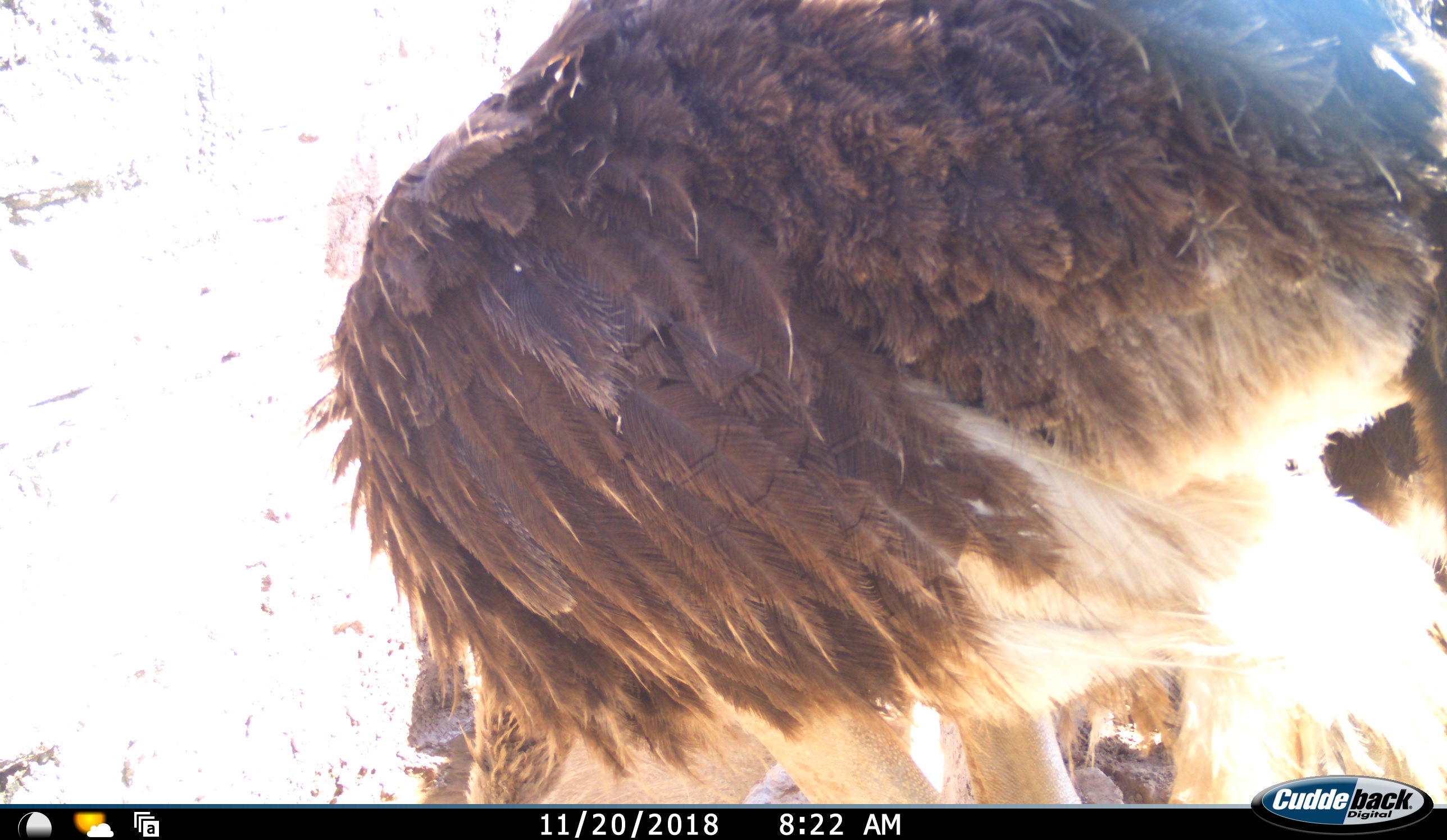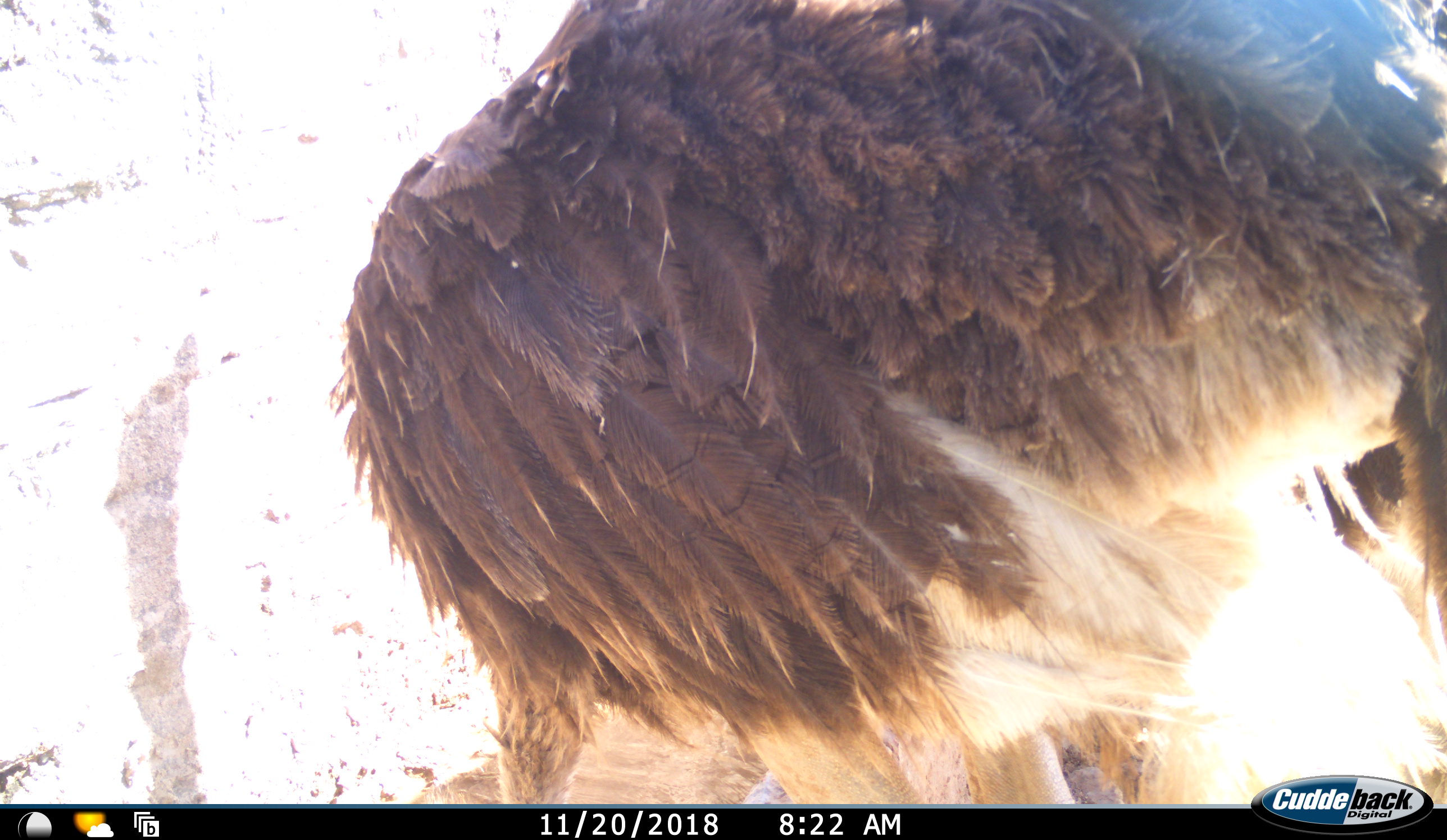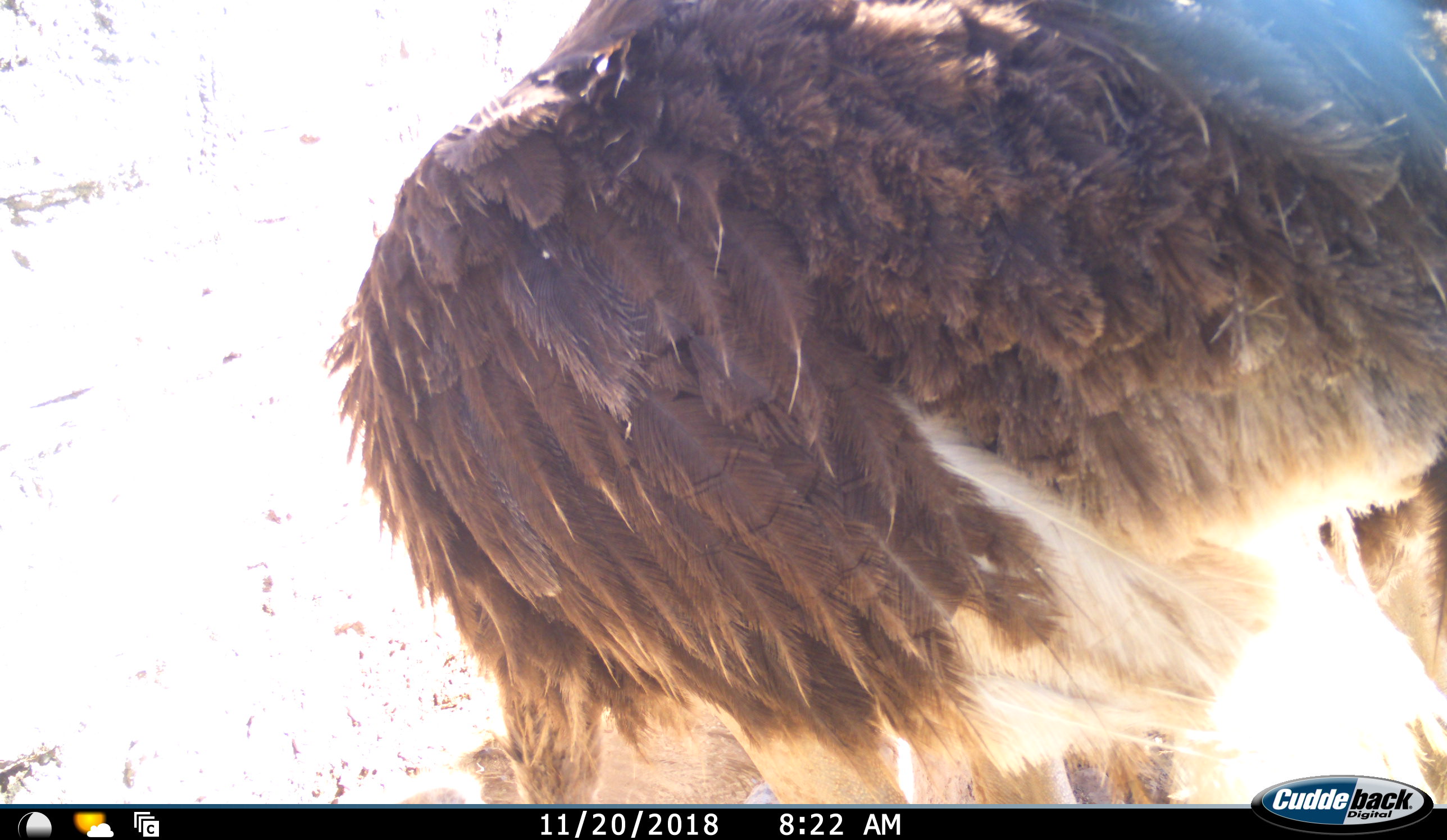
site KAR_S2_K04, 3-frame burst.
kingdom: Animalia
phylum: Chordata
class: Aves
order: Struthioniformes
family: Struthionidae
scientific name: Struthionidae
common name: ostrich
Ostrich (Struthionidae), count 1. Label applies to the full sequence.